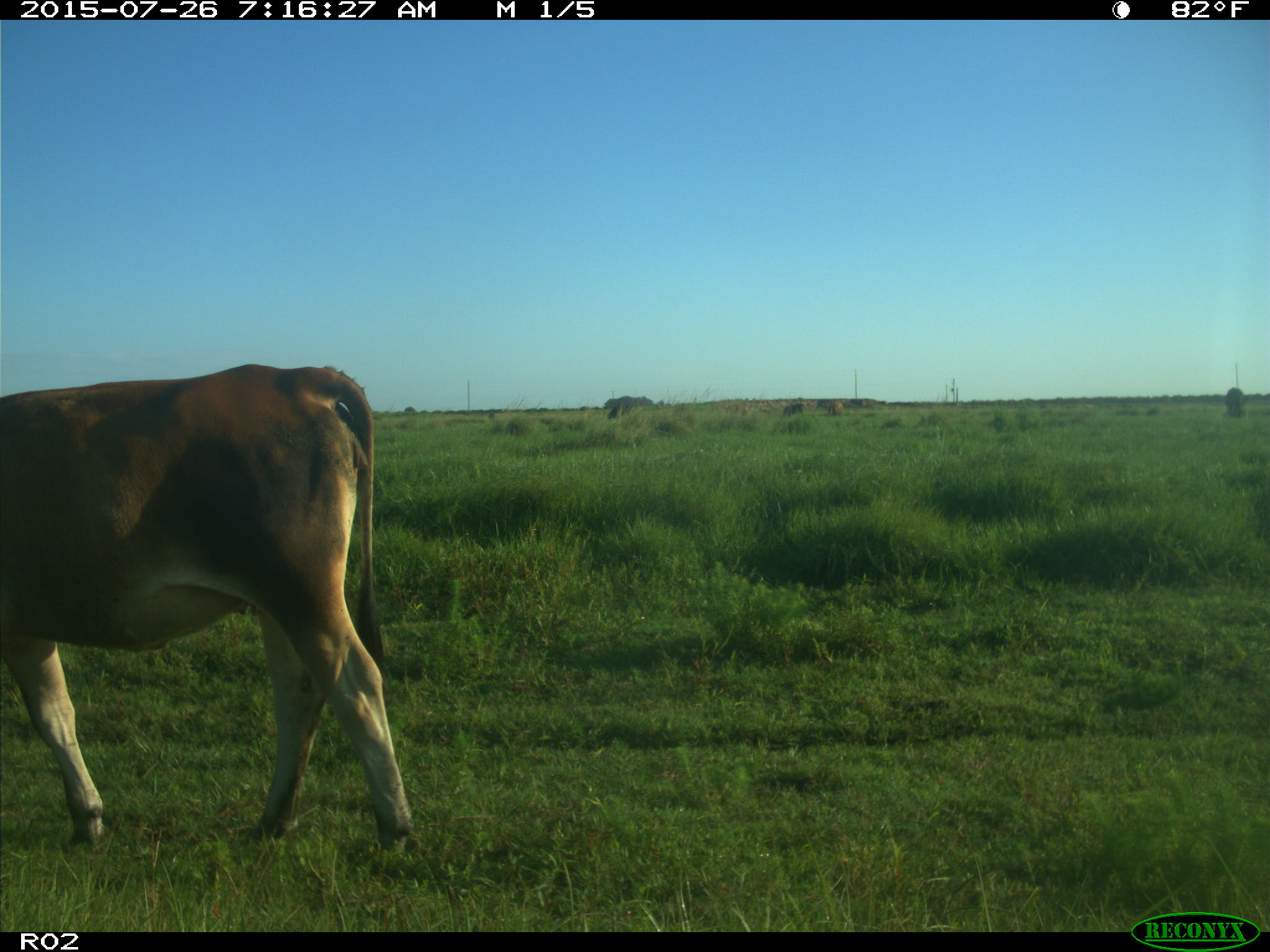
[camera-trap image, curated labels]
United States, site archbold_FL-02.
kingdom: Animalia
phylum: Chordata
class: Mammalia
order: Artiodactyla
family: Bovidae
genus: Bos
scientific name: Bos taurus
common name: domestic cow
Bos taurus (domestic cow).